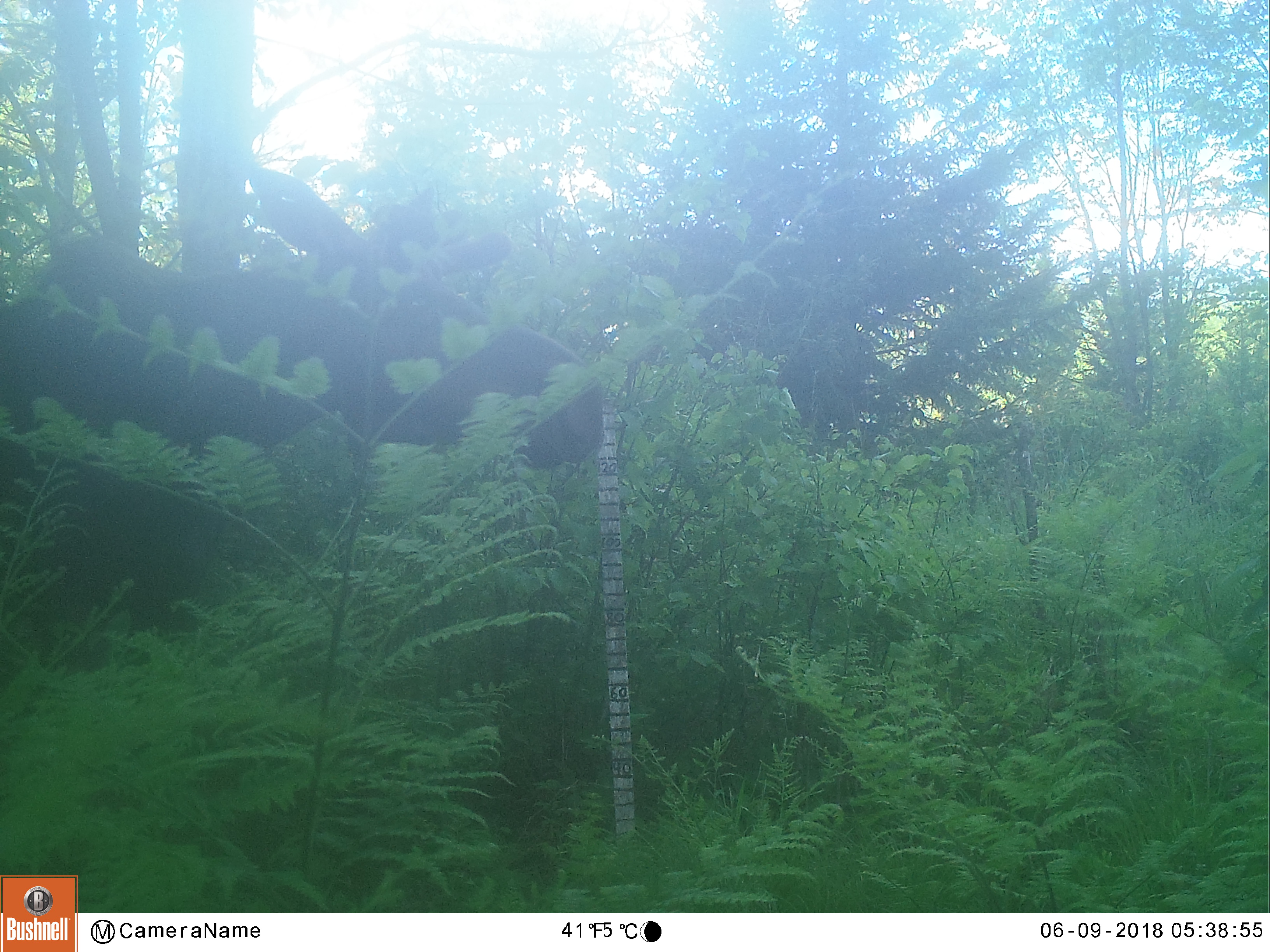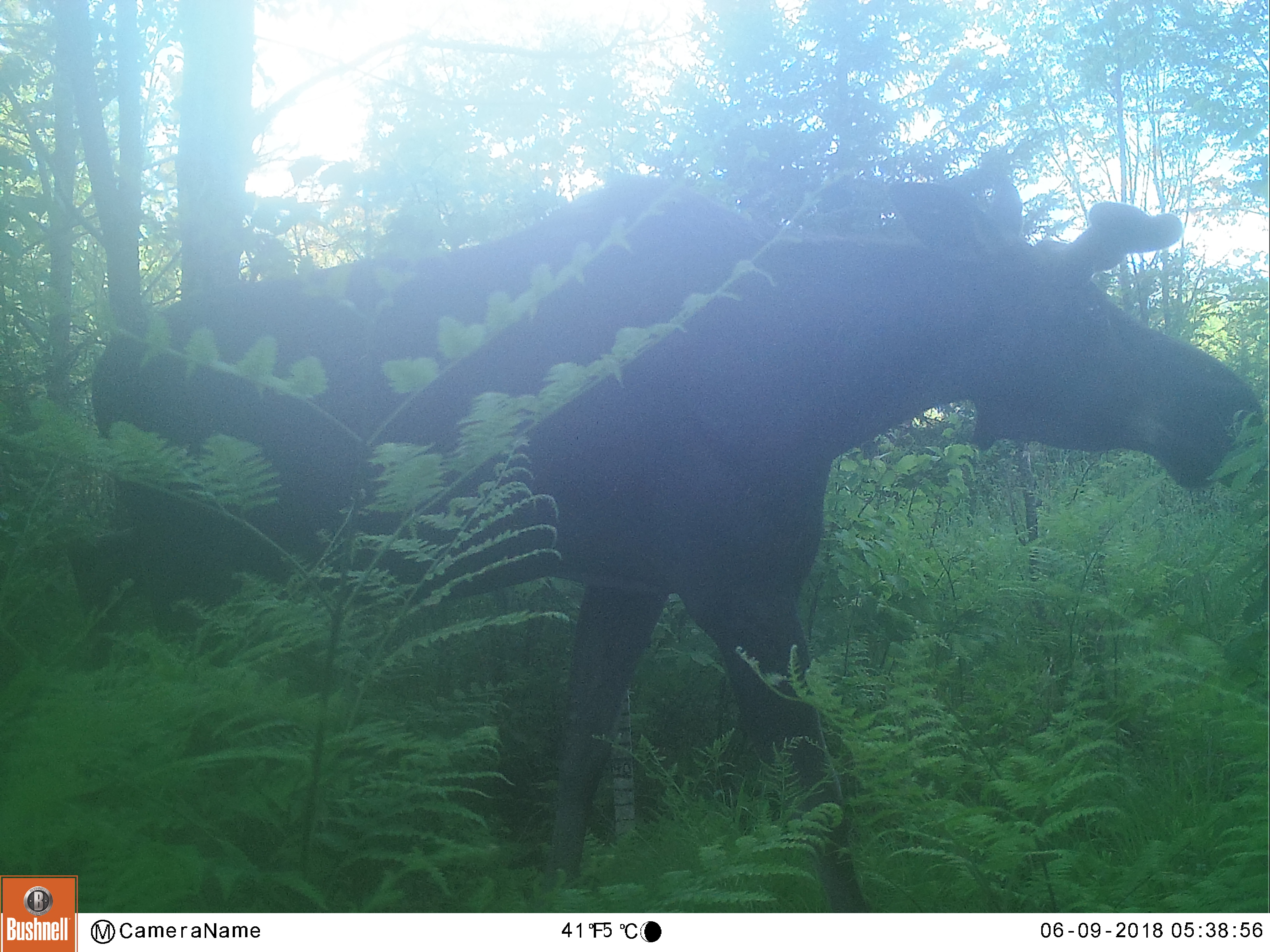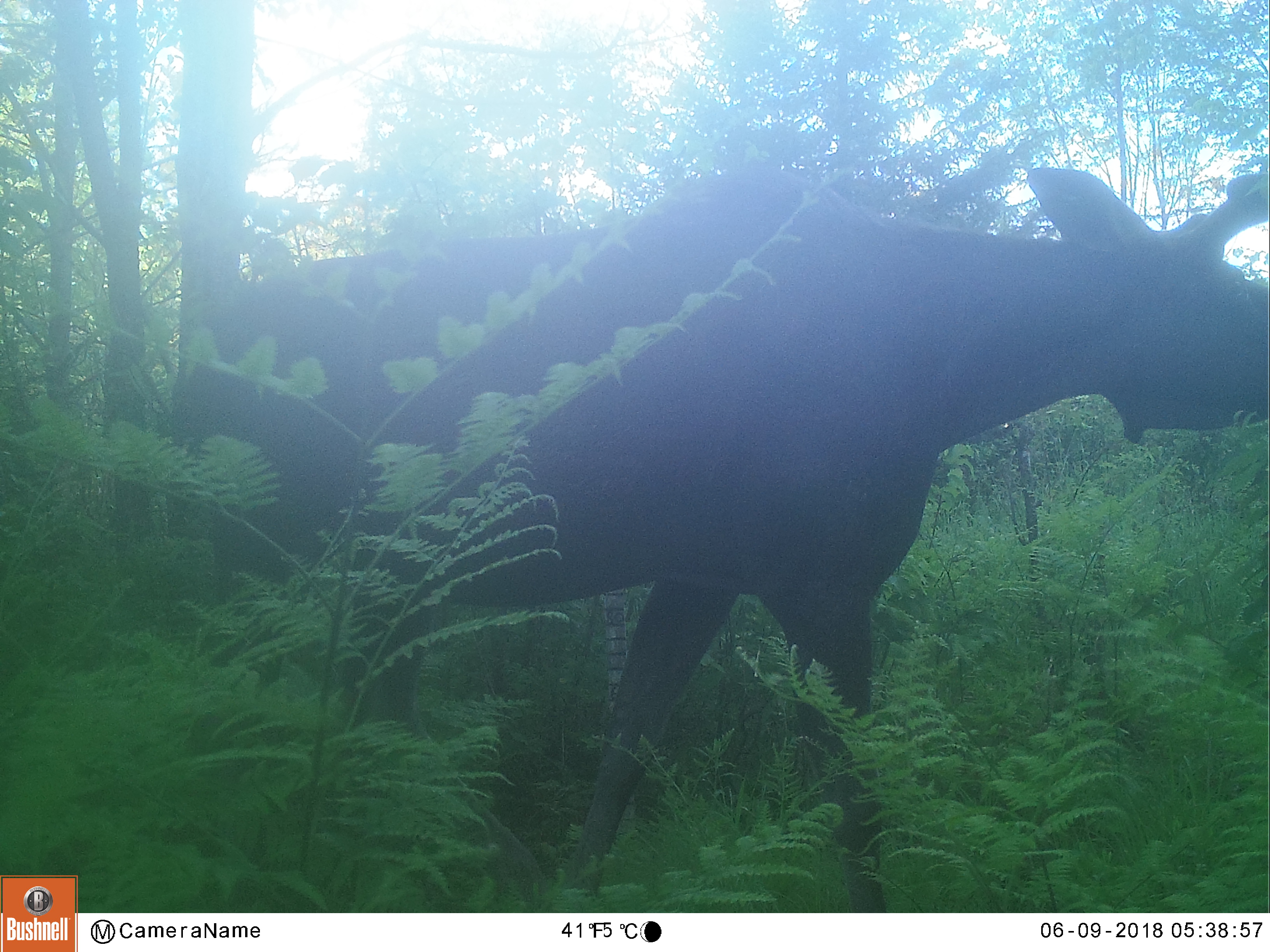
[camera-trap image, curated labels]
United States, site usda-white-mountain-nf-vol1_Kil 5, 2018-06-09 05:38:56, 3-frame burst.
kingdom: Animalia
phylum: Chordata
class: Mammalia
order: Artiodactyla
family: Cervidae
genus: Alces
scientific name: Alces alces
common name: moose